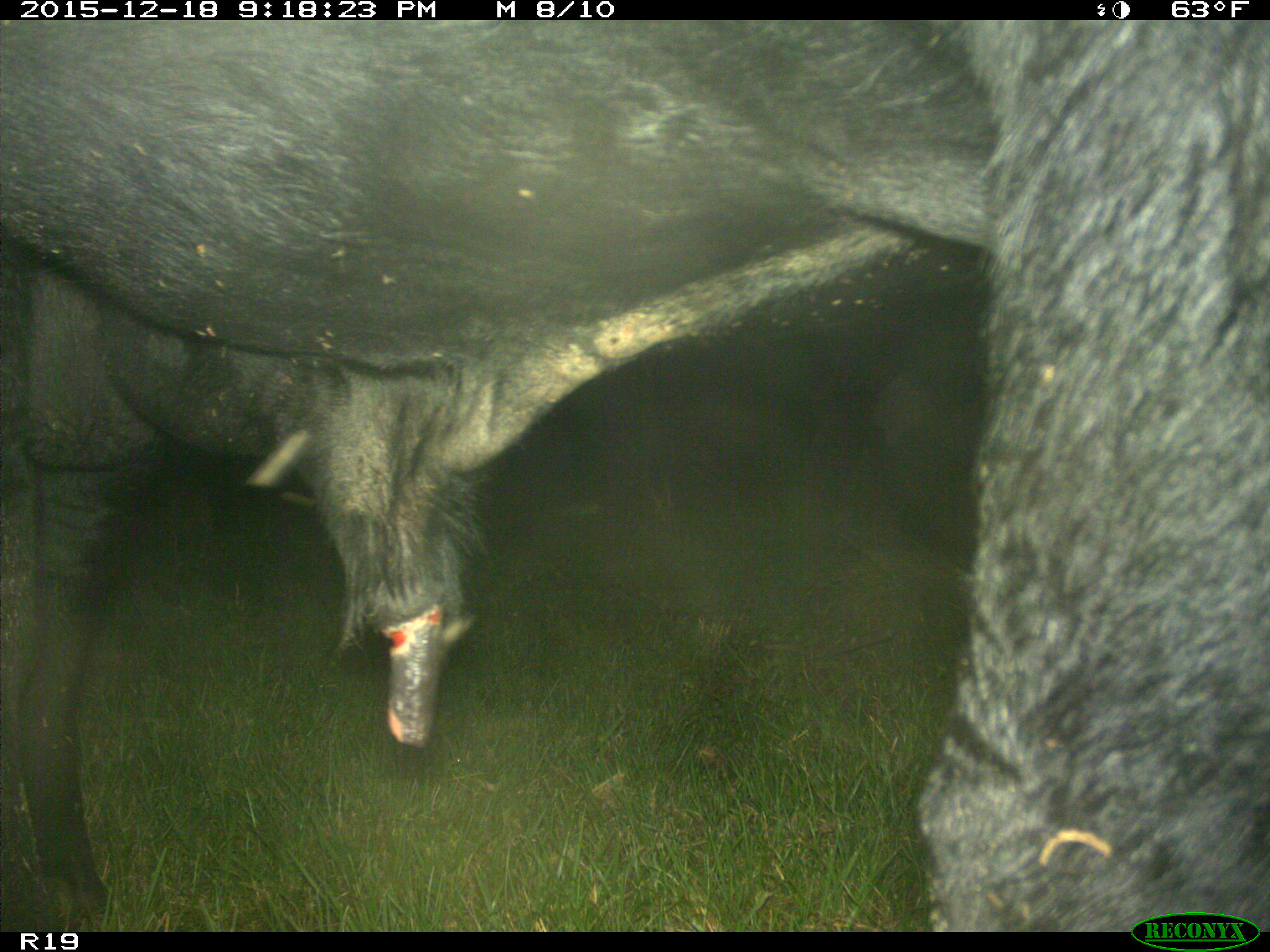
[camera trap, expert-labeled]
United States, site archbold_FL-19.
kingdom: Animalia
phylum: Chordata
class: Mammalia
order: Artiodactyla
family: Bovidae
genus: Bos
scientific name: Bos taurus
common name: domestic cow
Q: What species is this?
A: Bos taurus (domestic cow).